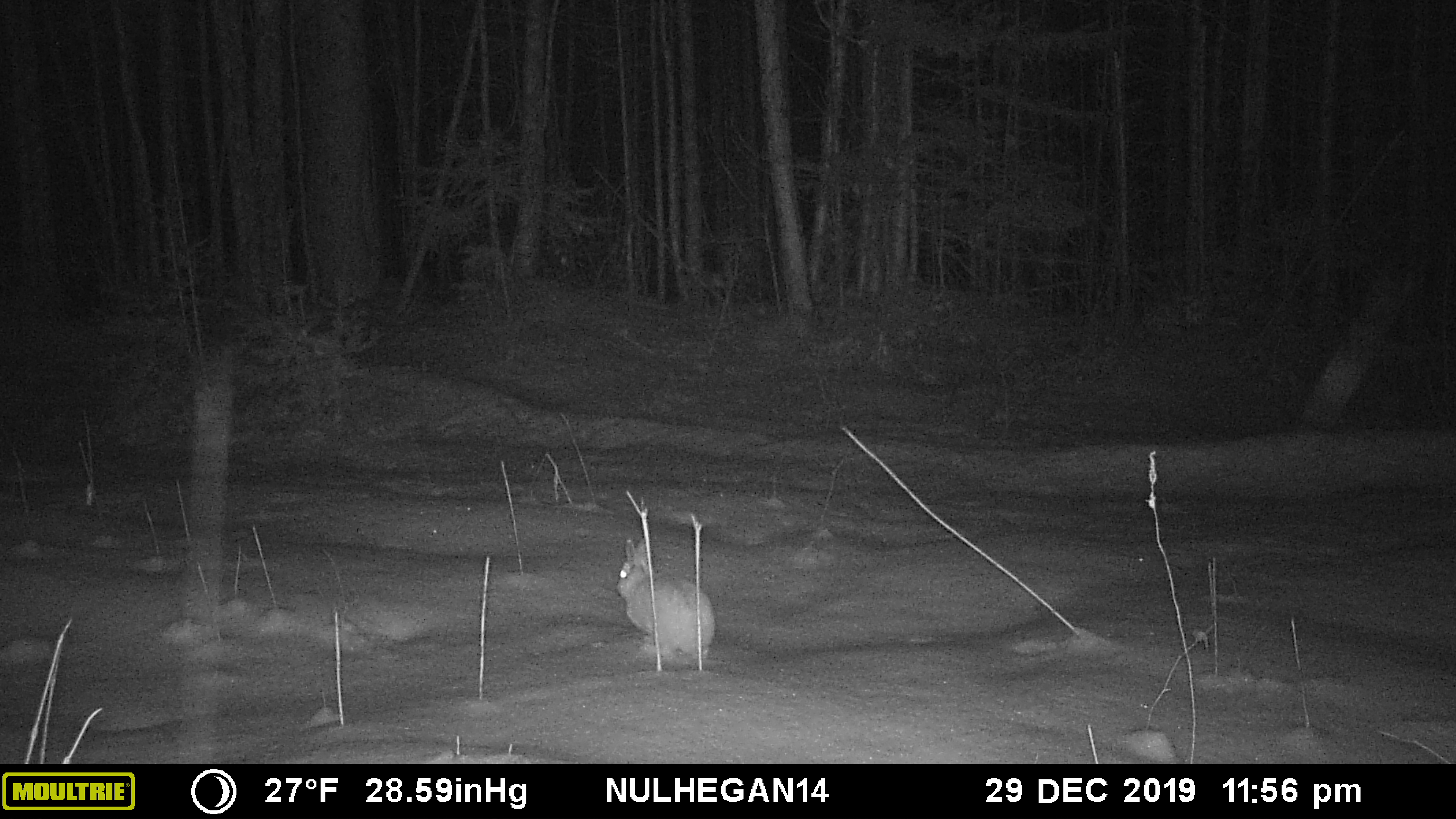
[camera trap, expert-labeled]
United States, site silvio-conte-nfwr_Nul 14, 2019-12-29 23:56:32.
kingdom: Animalia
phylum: Chordata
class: Mammalia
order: Lagomorpha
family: Leporidae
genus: Lepus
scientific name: Lepus americanus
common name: snowshoe hare